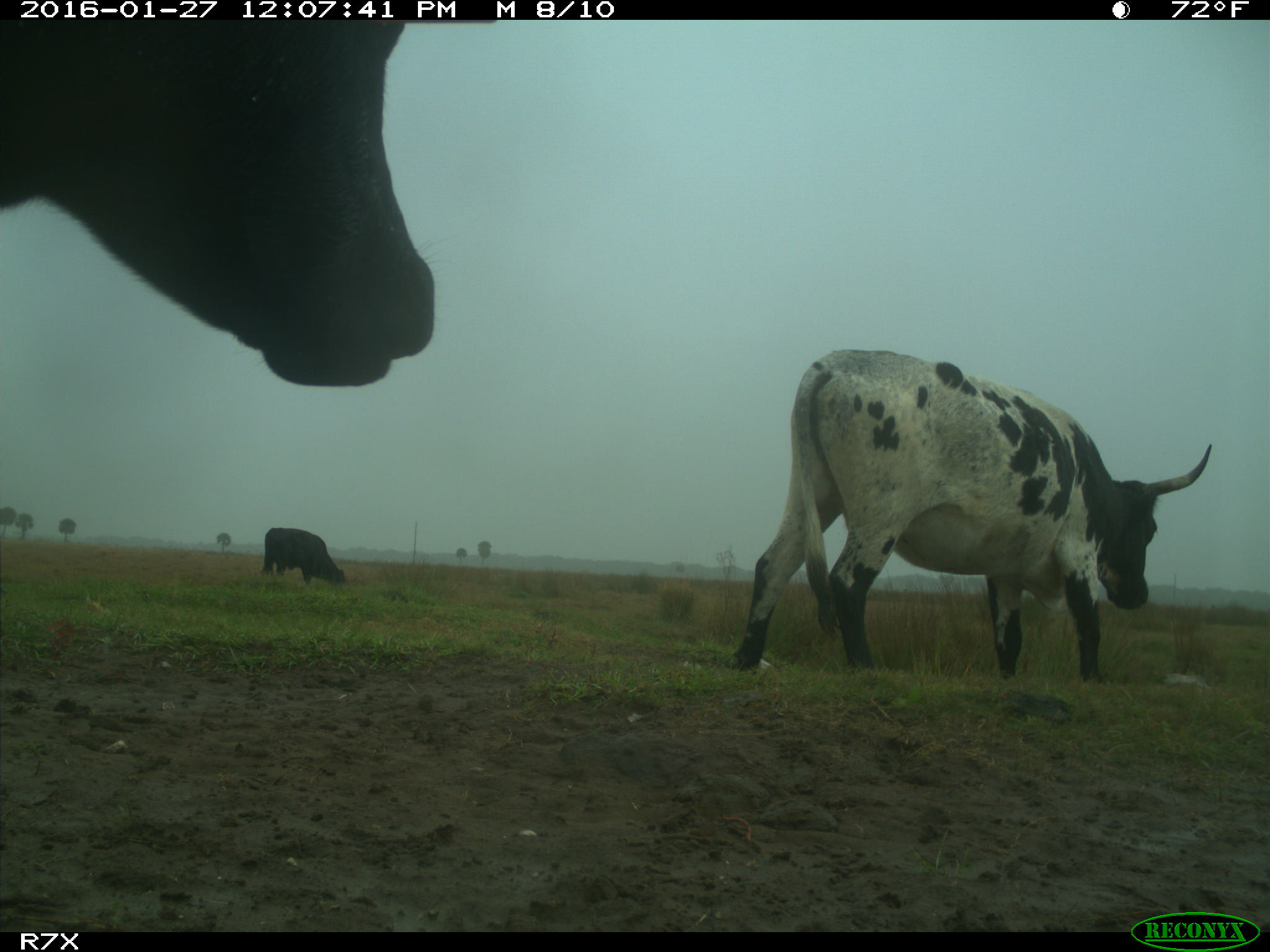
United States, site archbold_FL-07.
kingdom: Animalia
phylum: Chordata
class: Mammalia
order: Artiodactyla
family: Bovidae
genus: Bos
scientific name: Bos taurus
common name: domestic cow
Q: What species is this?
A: Bos taurus (domestic cow).